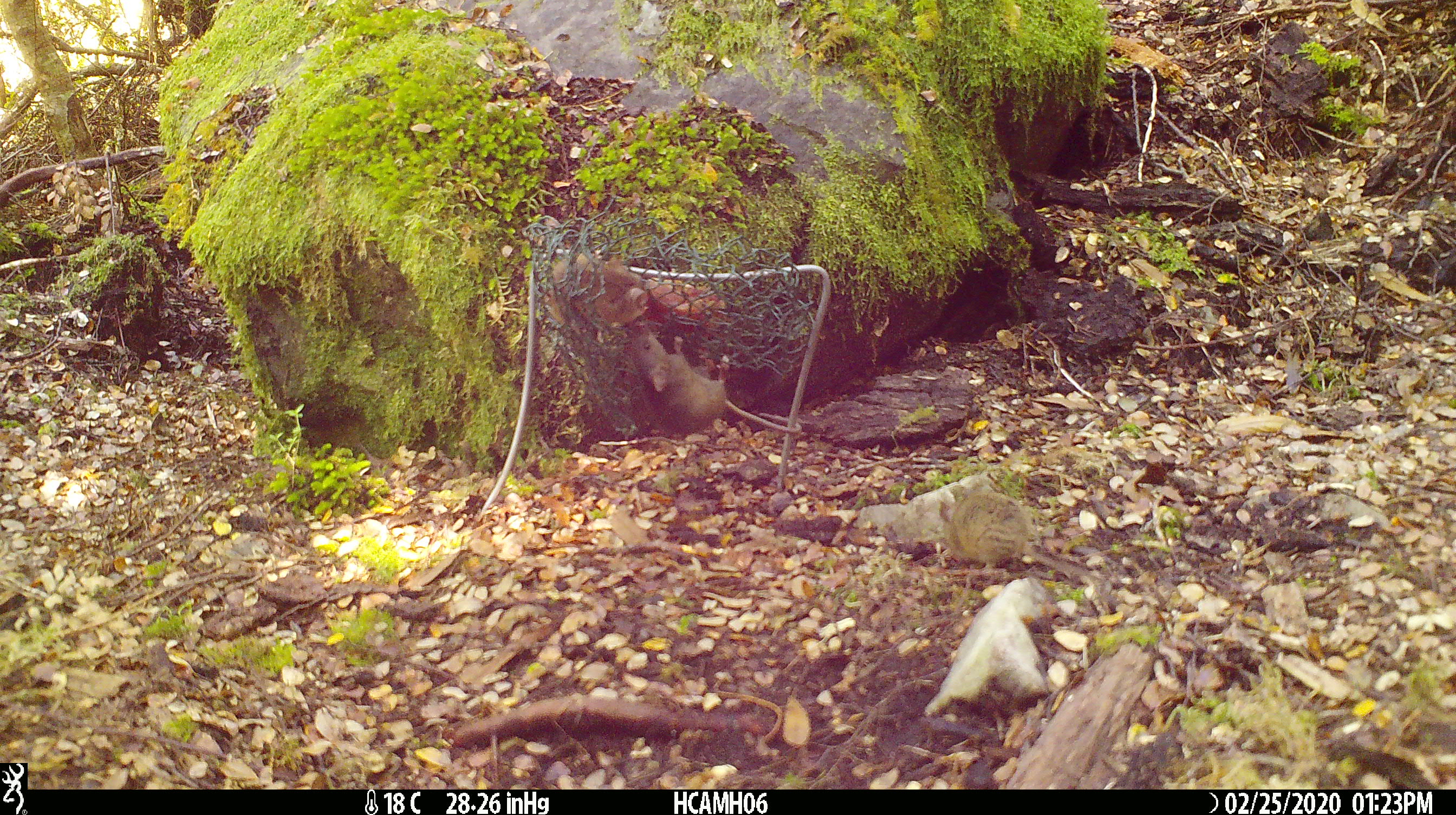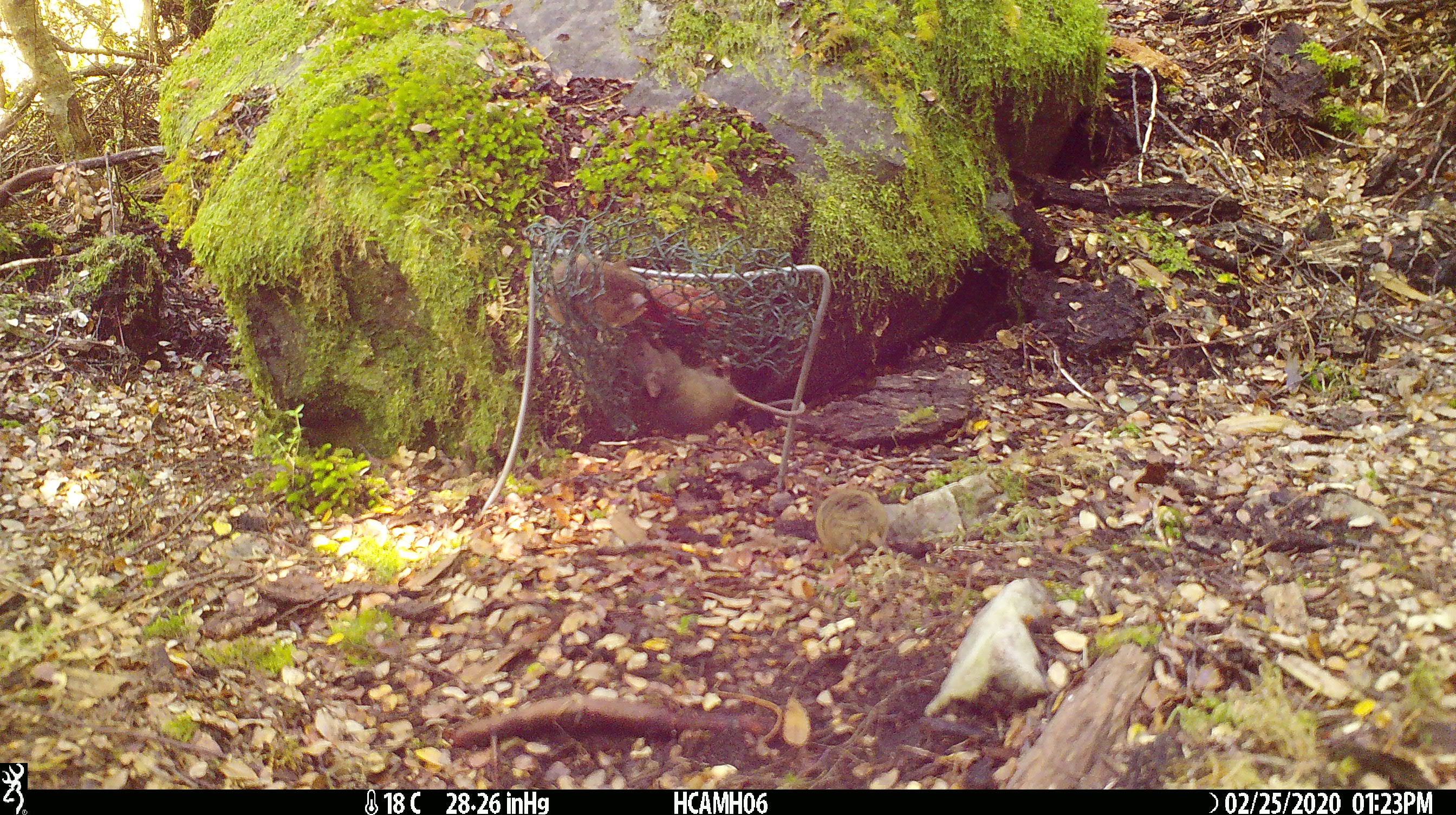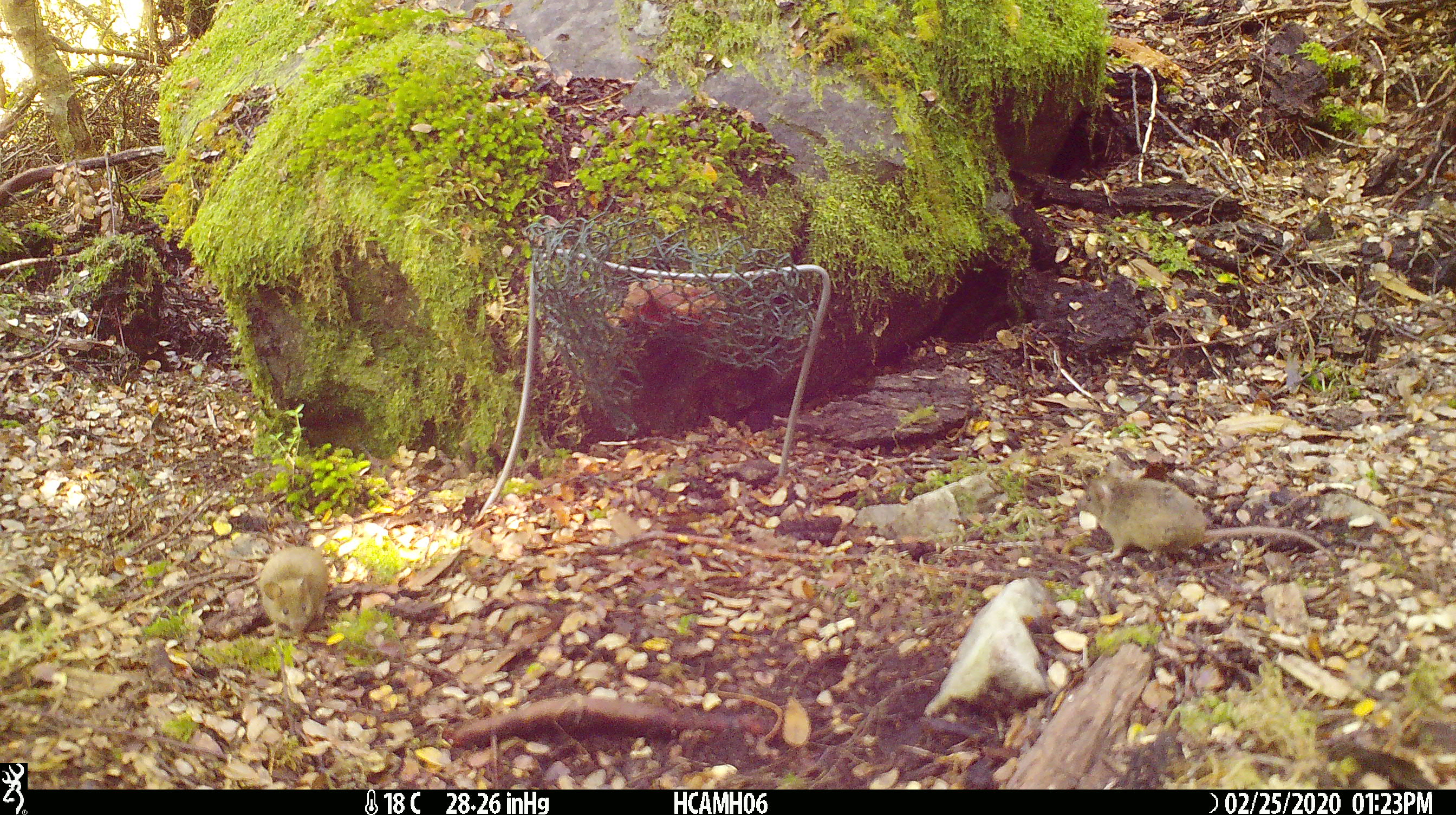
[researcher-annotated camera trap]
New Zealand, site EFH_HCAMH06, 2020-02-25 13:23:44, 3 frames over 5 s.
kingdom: Animalia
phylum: Chordata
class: Mammalia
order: Rodentia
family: Muridae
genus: Mus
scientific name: Mus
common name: mouse